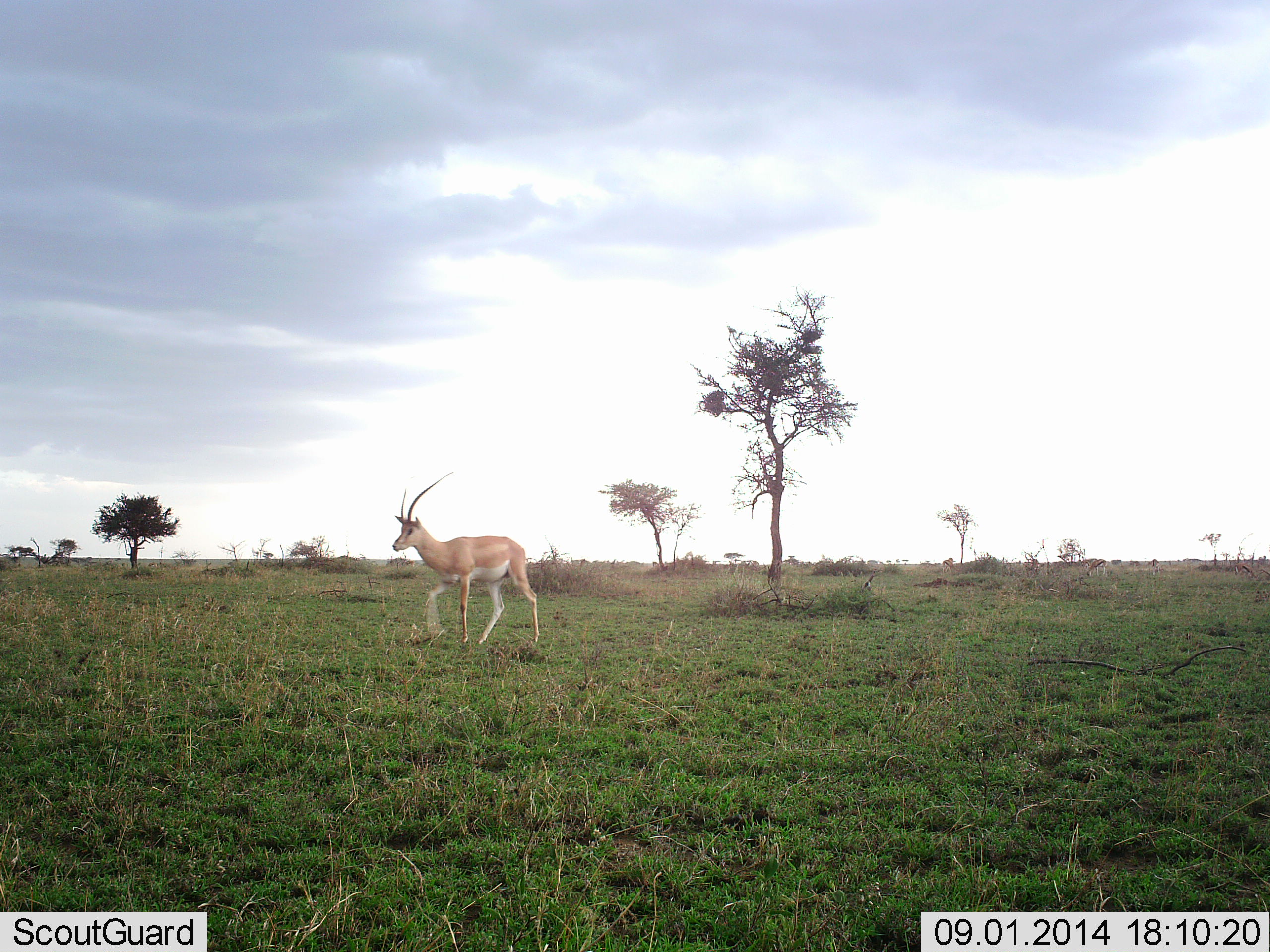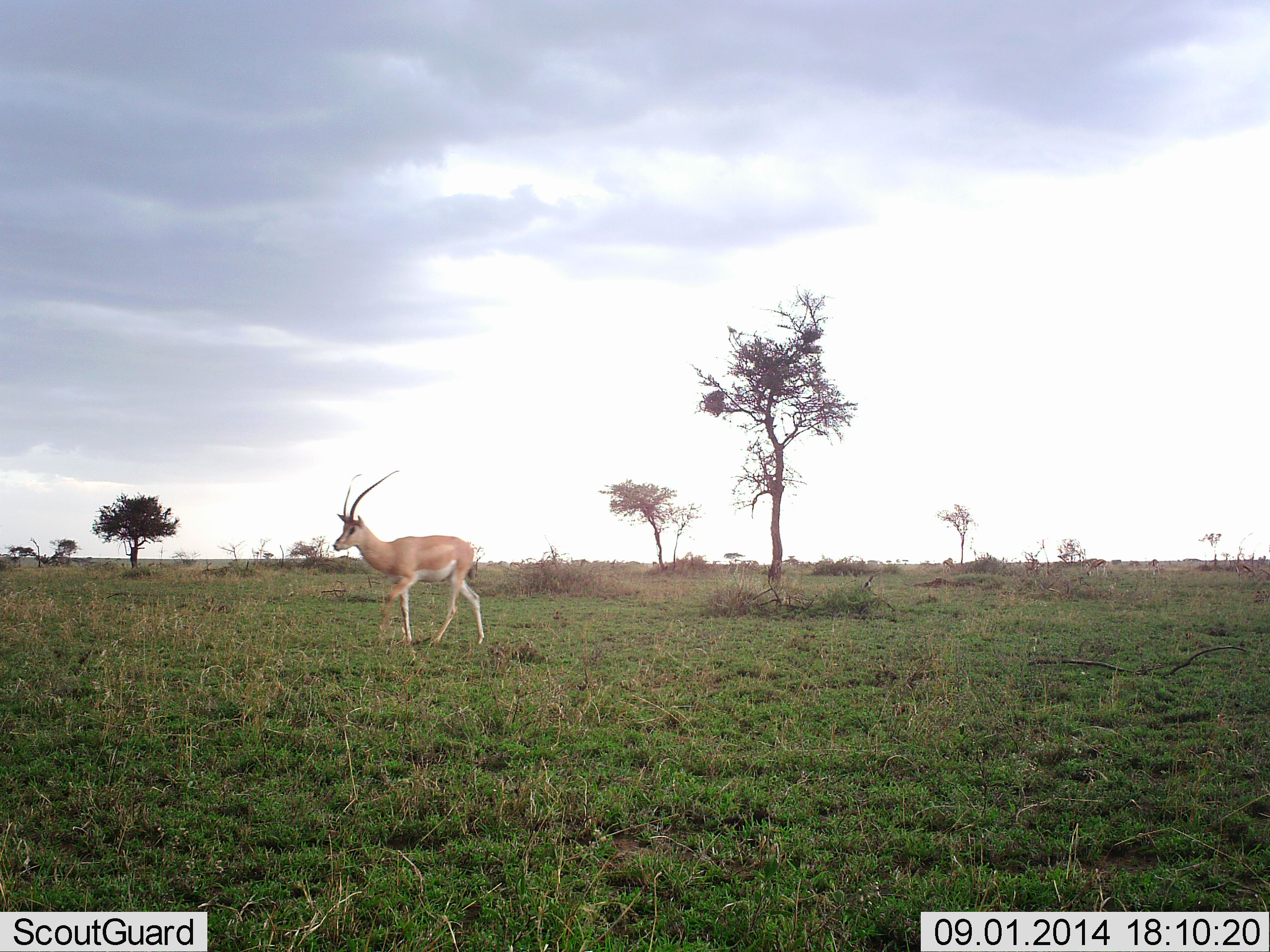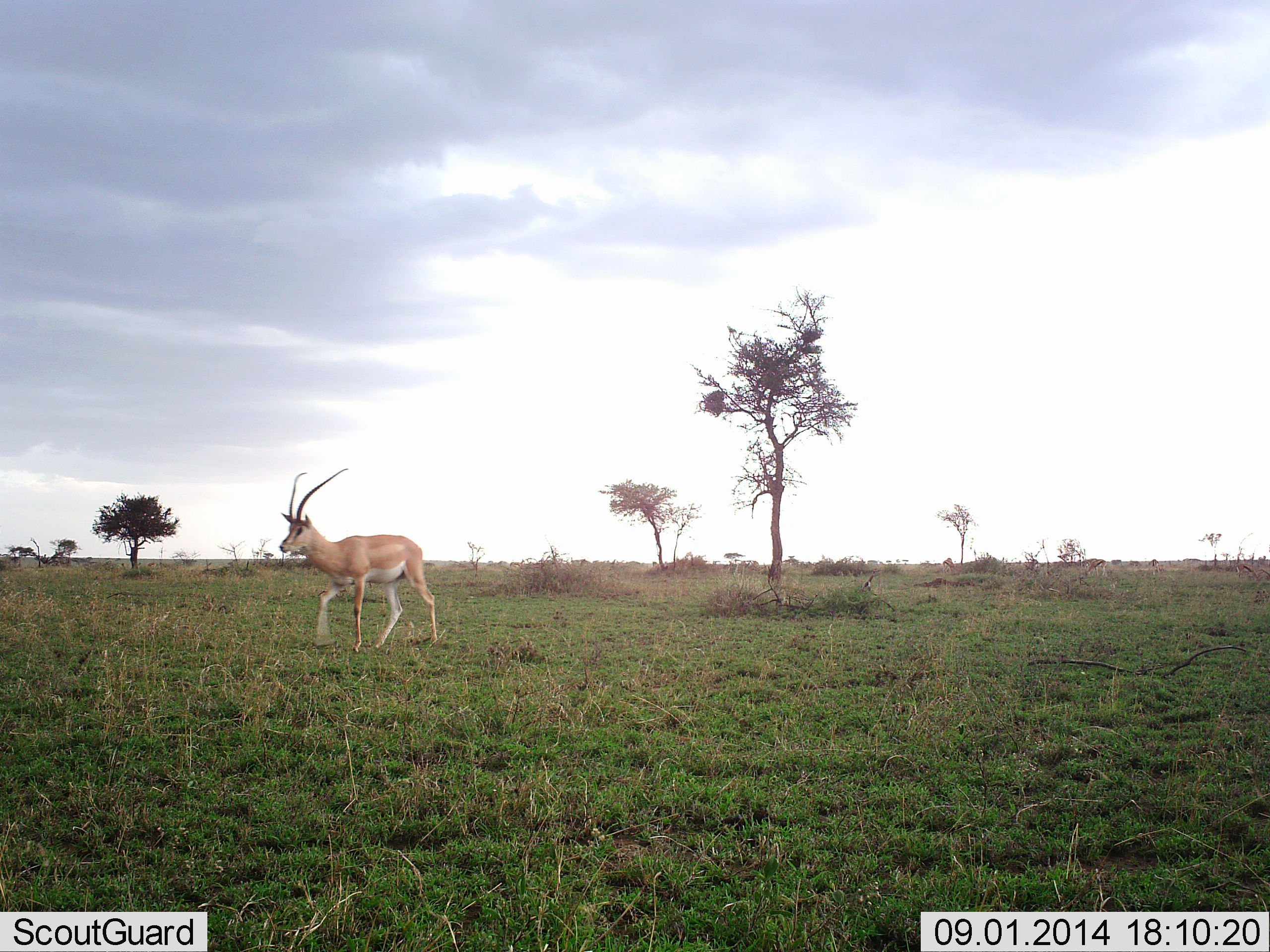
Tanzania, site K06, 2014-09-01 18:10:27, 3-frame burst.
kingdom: Animalia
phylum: Chordata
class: Mammalia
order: Artiodactyla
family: Bovidae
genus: Nanger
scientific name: Nanger granti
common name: grant's gazelle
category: gazellegrants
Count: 1.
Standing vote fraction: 10%.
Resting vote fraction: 0%.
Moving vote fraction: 90%.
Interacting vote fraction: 0%.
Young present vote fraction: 0%.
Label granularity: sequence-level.